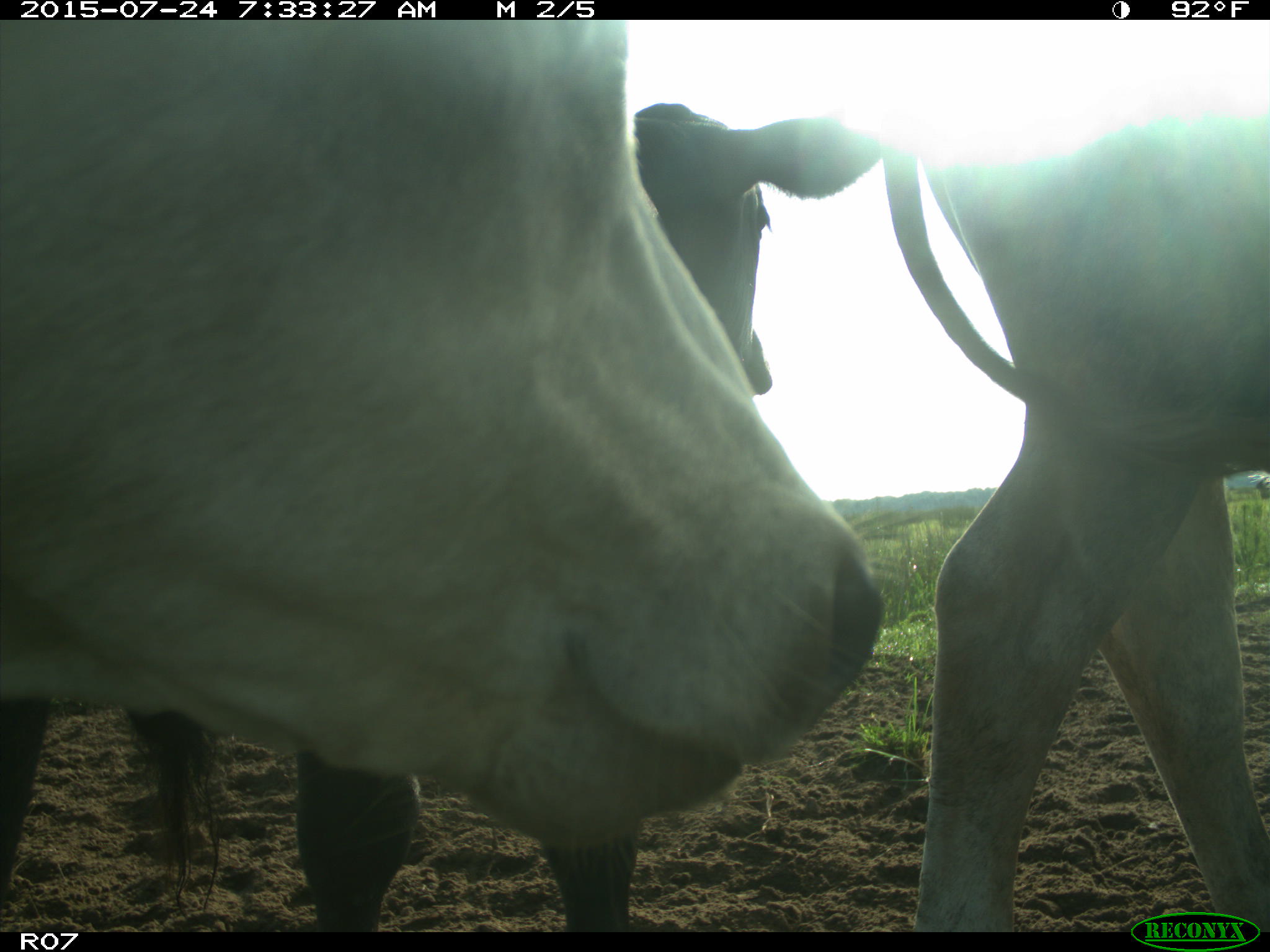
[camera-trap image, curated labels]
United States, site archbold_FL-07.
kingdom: Animalia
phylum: Chordata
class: Mammalia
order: Artiodactyla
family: Bovidae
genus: Bos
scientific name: Bos taurus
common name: domestic cow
Bos taurus (domestic cow).